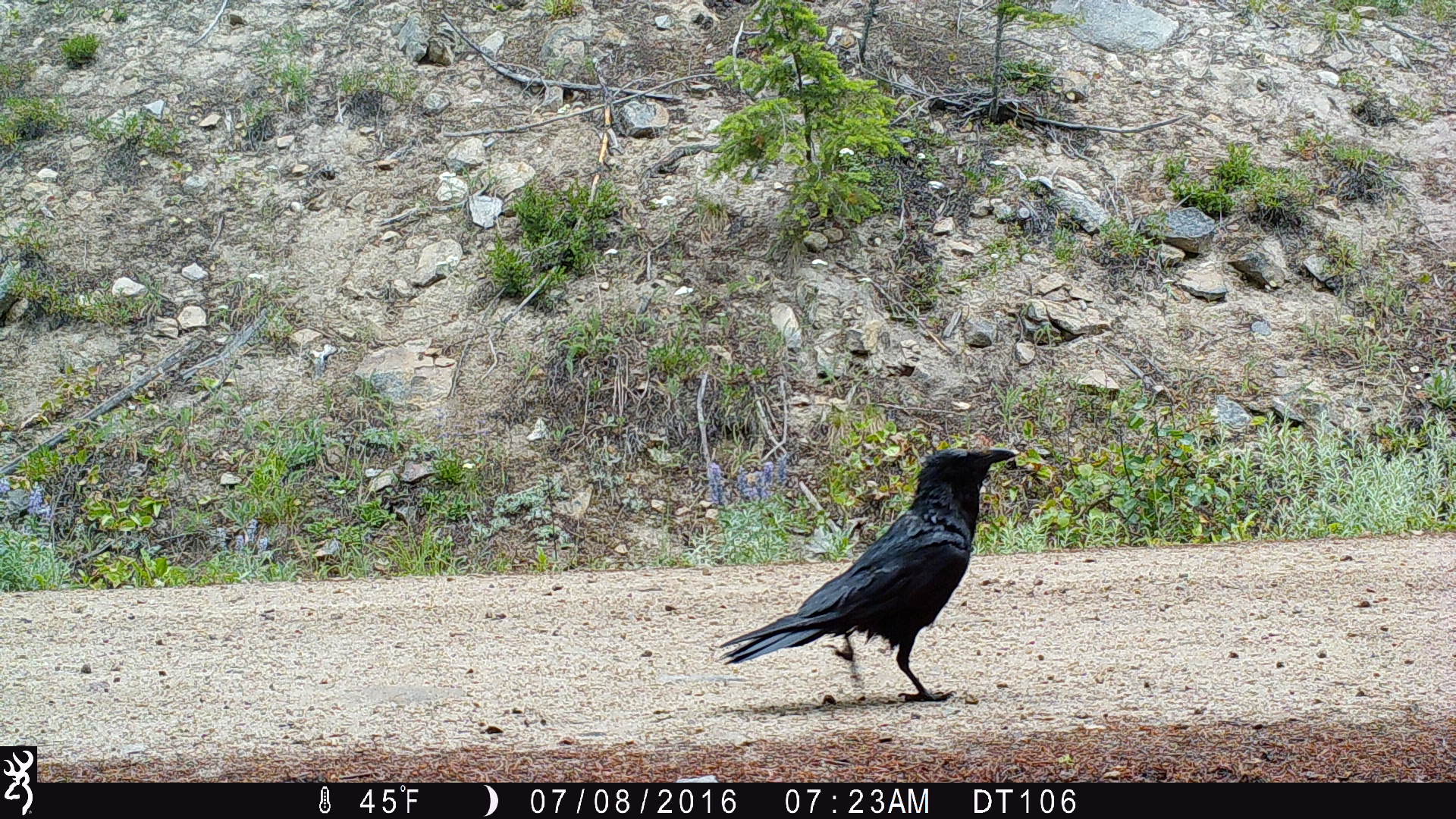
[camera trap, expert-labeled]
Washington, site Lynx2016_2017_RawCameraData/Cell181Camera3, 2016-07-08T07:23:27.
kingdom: Animalia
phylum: Chordata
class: Aves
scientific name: Aves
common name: birds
Aves (birds). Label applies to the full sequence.